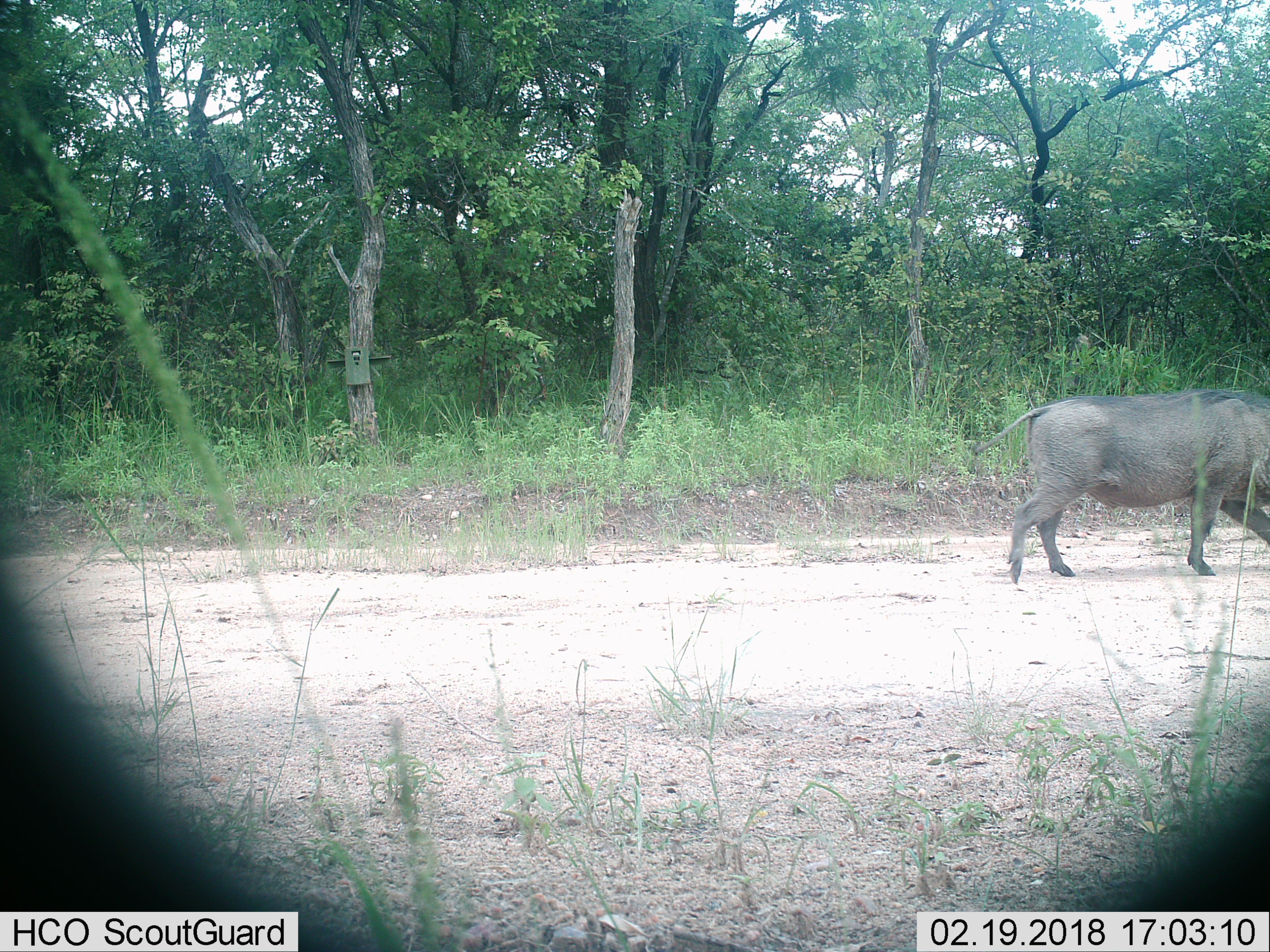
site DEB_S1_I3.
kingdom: Animalia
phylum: Chordata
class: Mammalia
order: Artiodactyla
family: Suidae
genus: Phacochoerus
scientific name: Phacochoerus africanus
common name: warthog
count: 1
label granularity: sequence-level